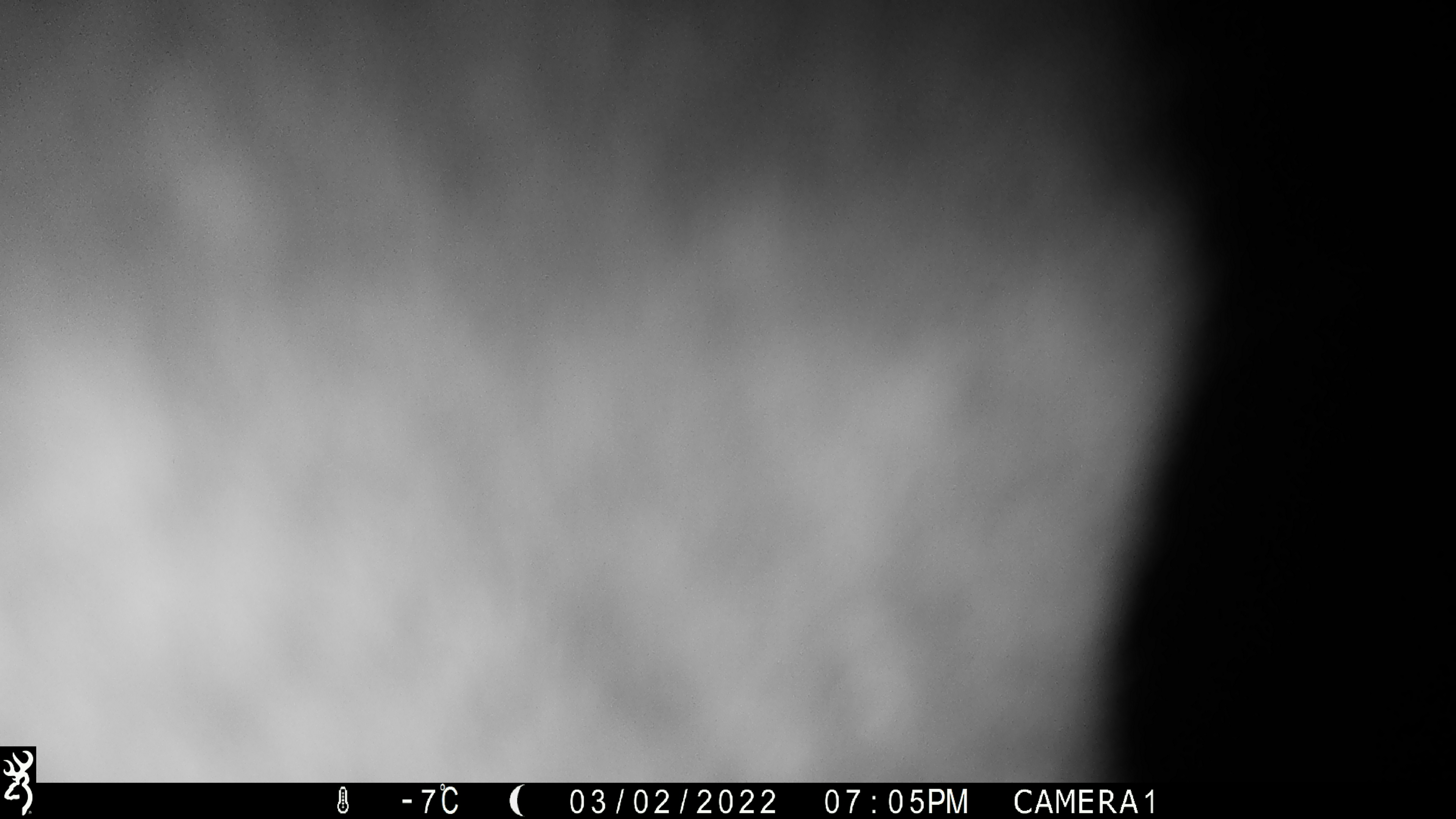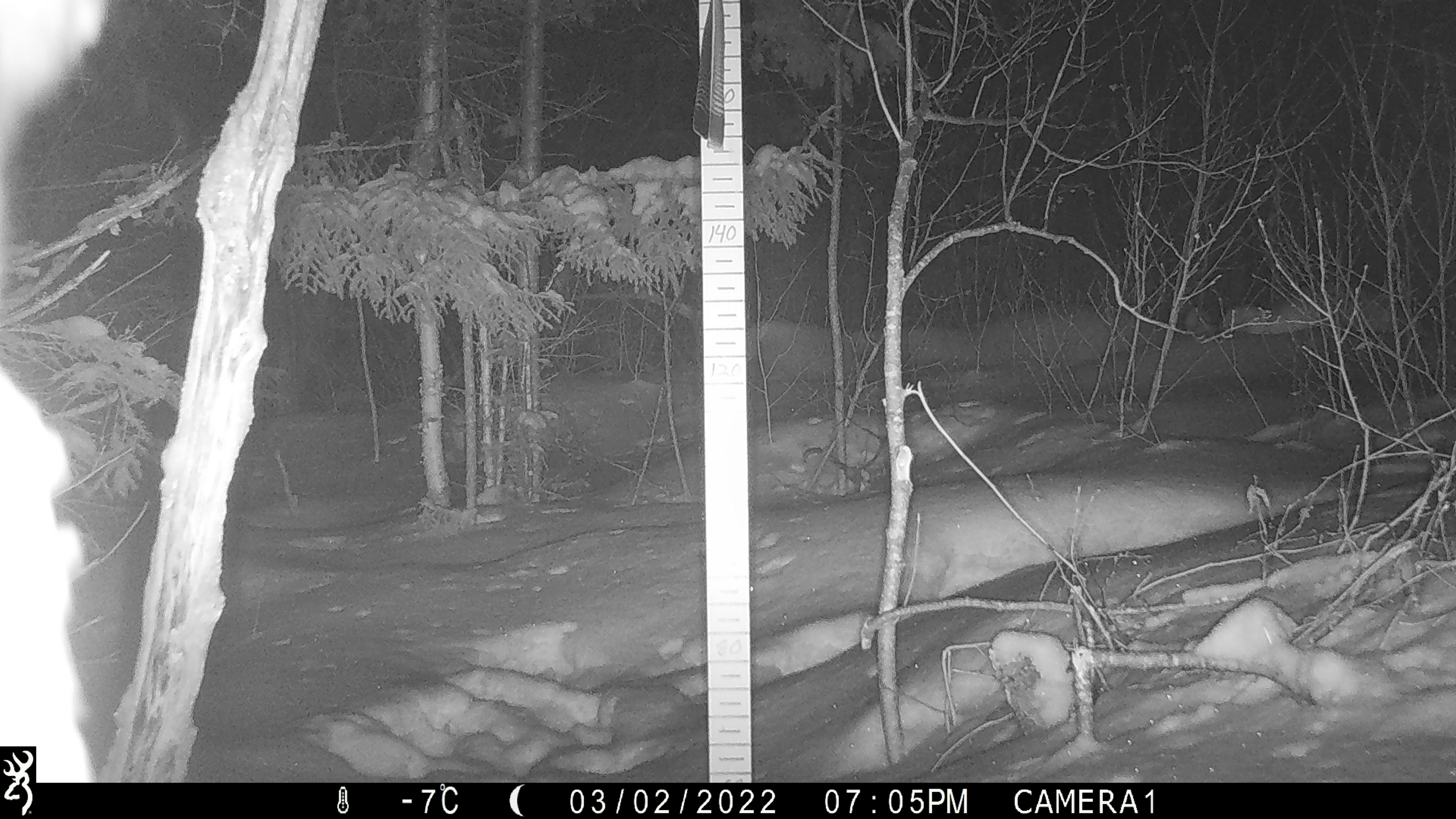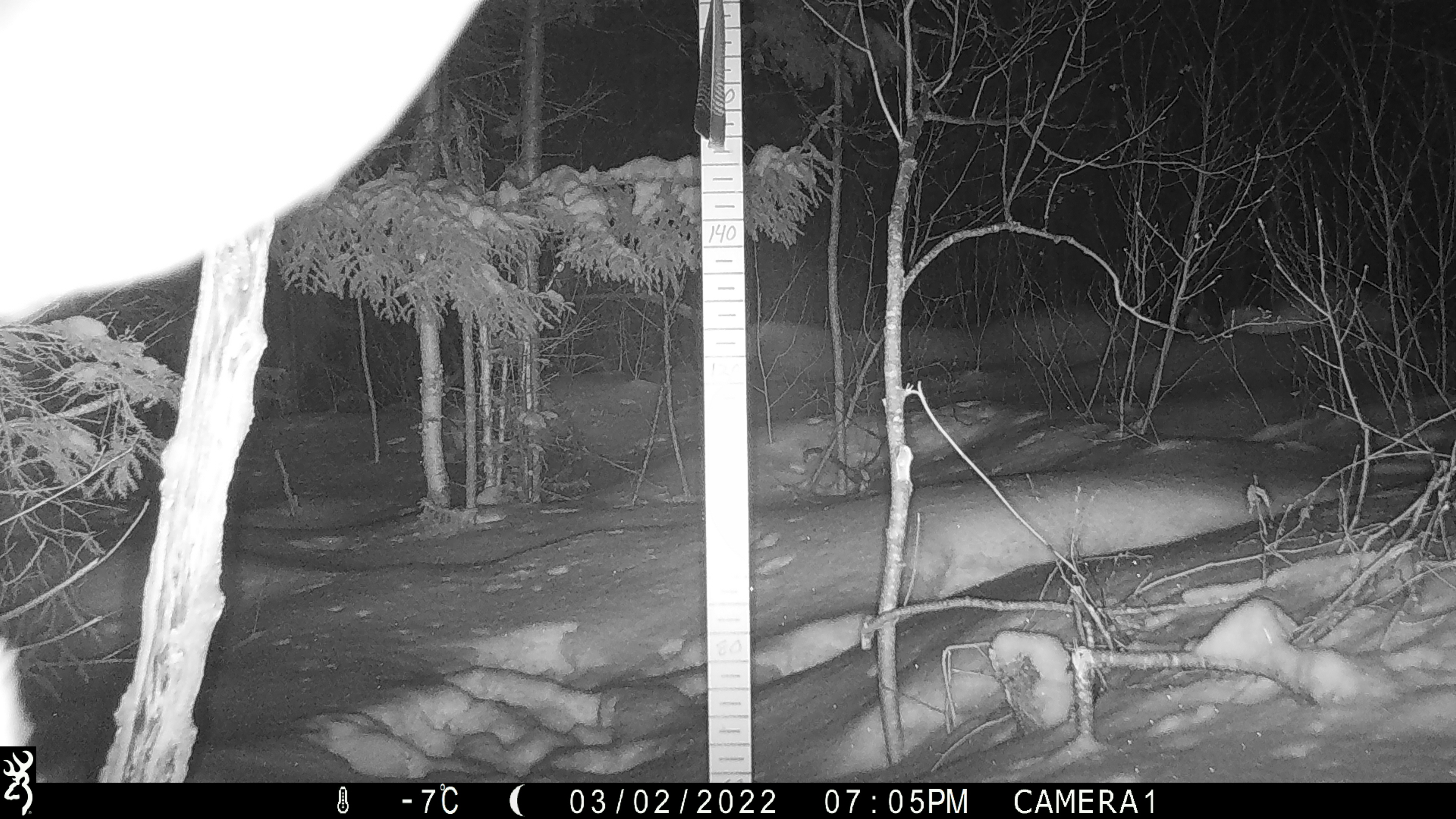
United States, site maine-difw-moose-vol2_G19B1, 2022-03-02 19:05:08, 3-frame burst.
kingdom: Animalia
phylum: Chordata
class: Mammalia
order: Artiodactyla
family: Cervidae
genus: Alces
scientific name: Alces alces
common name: moose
Moose (Alces alces).